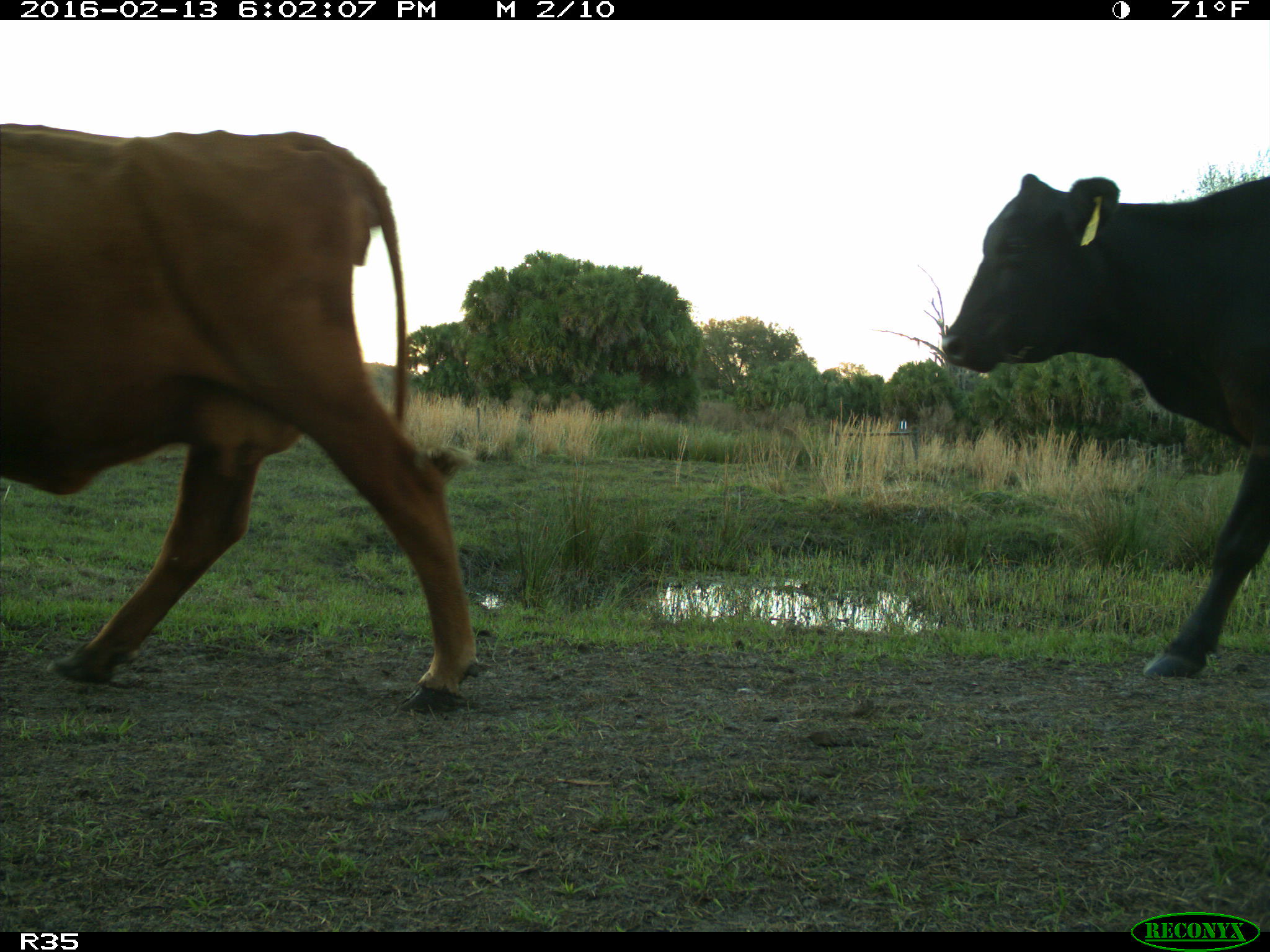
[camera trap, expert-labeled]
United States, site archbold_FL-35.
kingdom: Animalia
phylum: Chordata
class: Mammalia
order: Artiodactyla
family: Bovidae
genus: Bos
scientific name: Bos taurus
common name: domestic cow